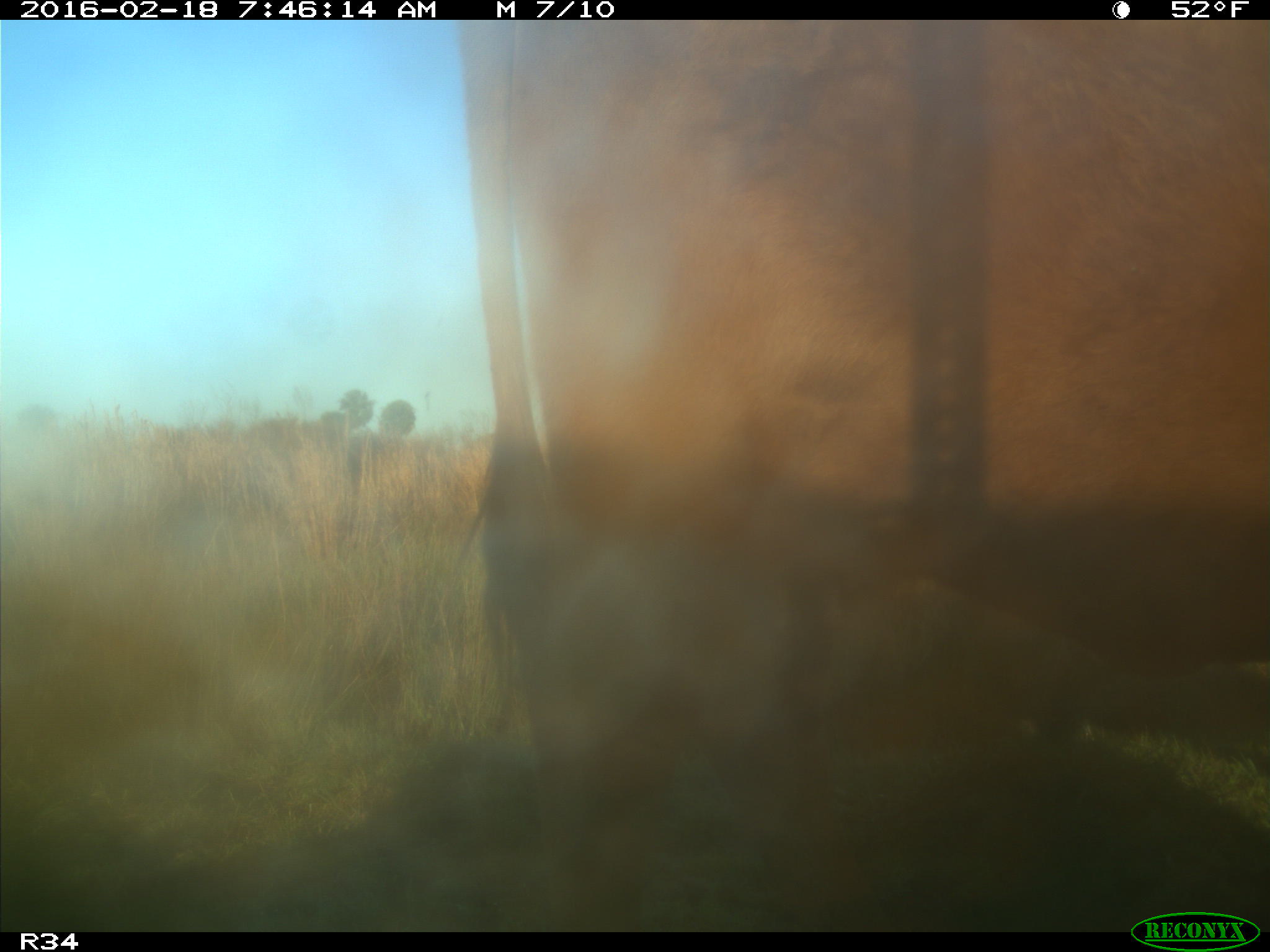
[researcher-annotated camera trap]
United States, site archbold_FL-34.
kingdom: Animalia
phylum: Chordata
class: Mammalia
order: Artiodactyla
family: Bovidae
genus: Bos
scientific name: Bos taurus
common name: domestic cow